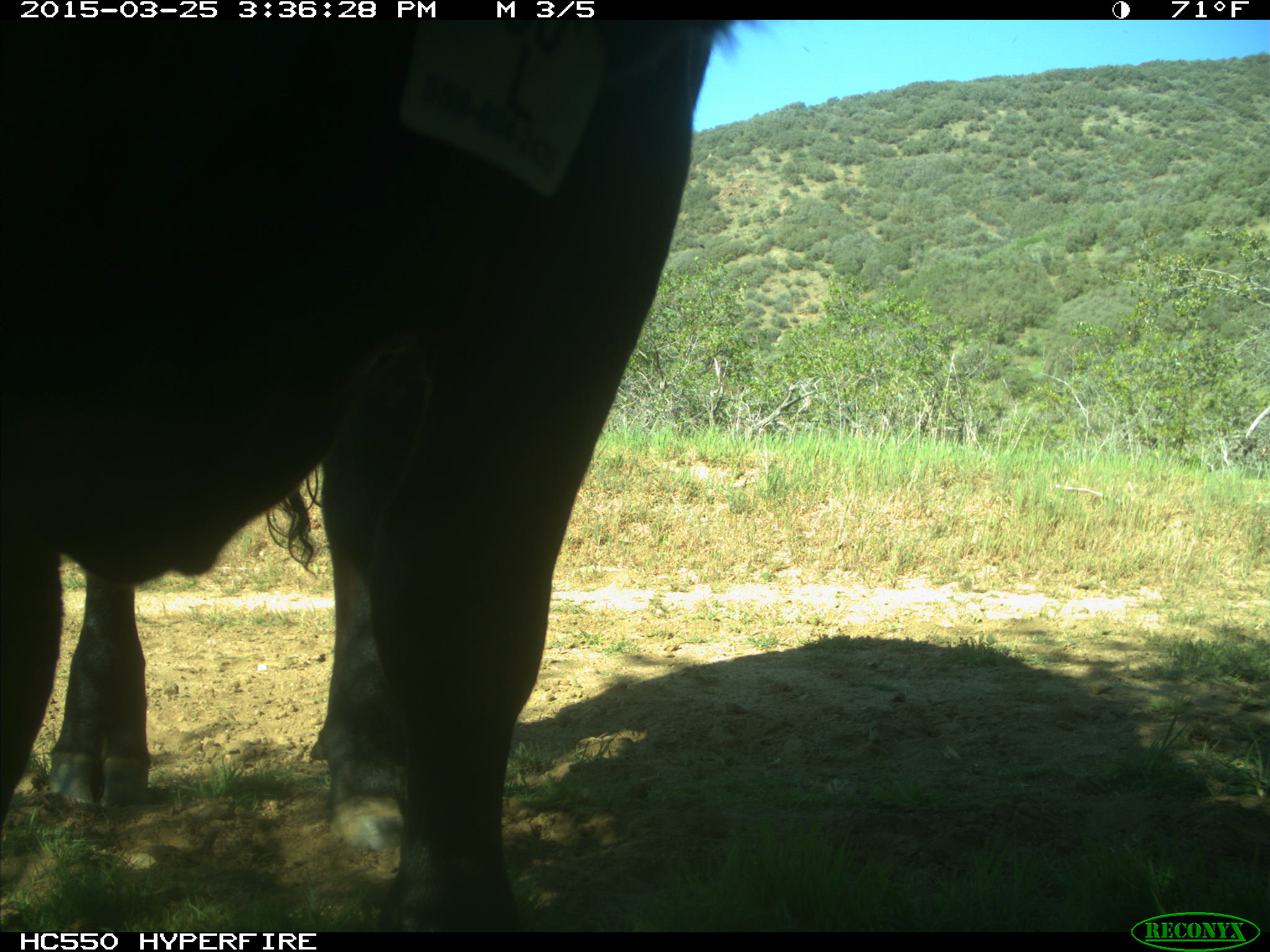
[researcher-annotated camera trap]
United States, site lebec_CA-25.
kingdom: Animalia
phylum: Chordata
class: Mammalia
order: Artiodactyla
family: Bovidae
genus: Bos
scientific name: Bos taurus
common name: domestic cow